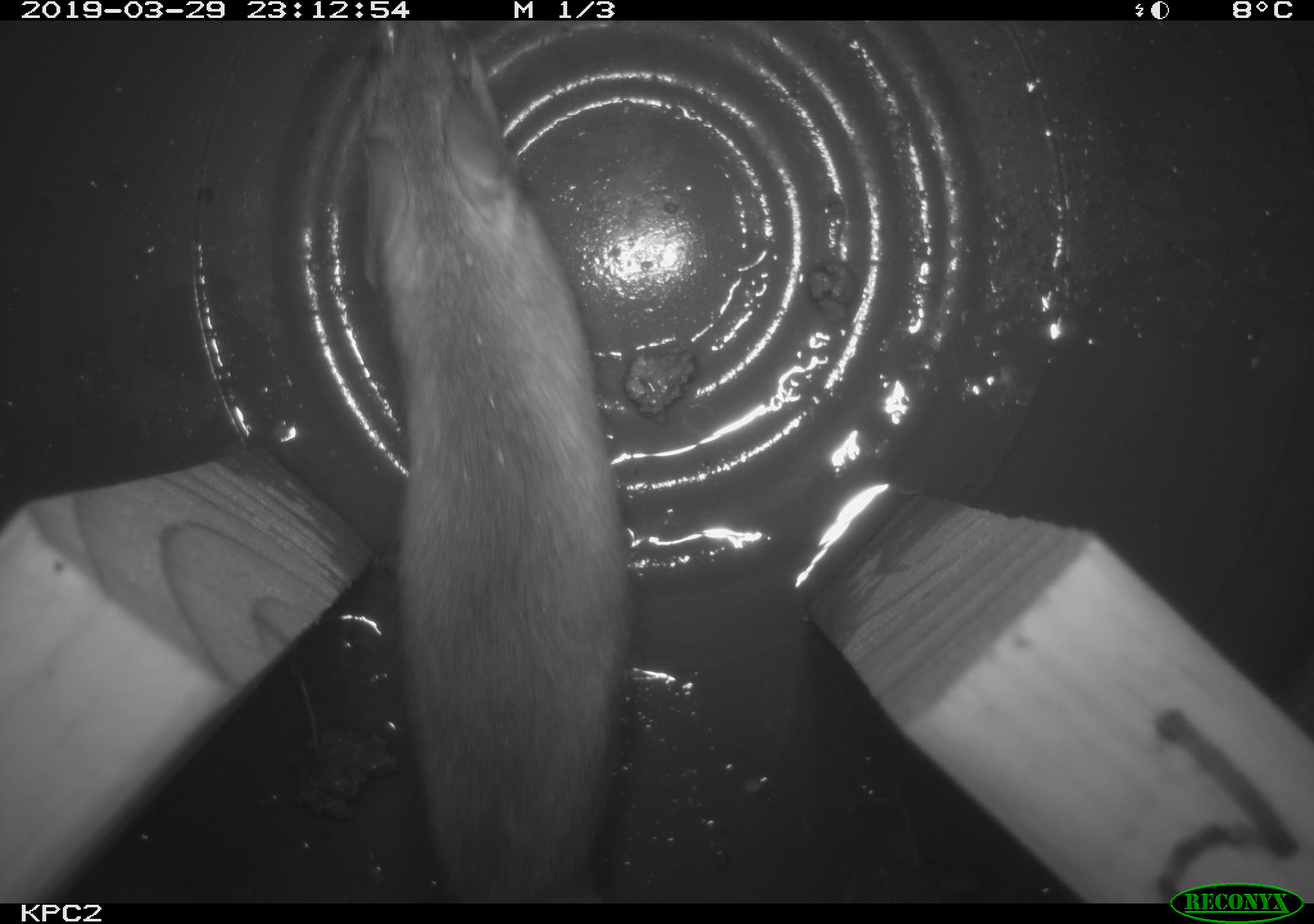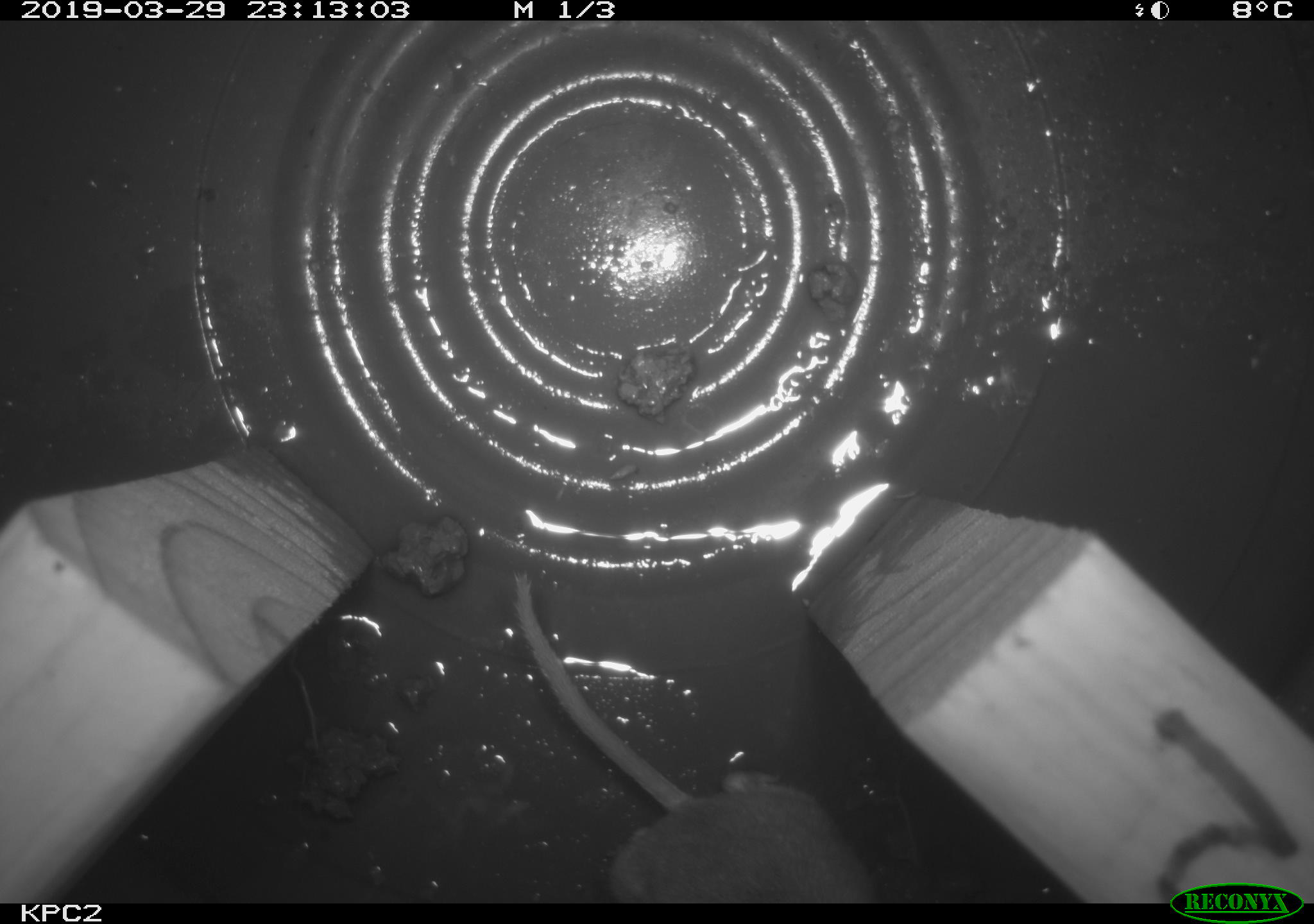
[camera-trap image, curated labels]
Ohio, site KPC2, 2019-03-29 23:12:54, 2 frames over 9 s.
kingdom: Animalia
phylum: Chordata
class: Mammalia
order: Rodentia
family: Cricetidae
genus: Peromyscus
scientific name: Peromyscus leucopus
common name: white-footed mouse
White-footed mouse (Peromyscus leucopus).